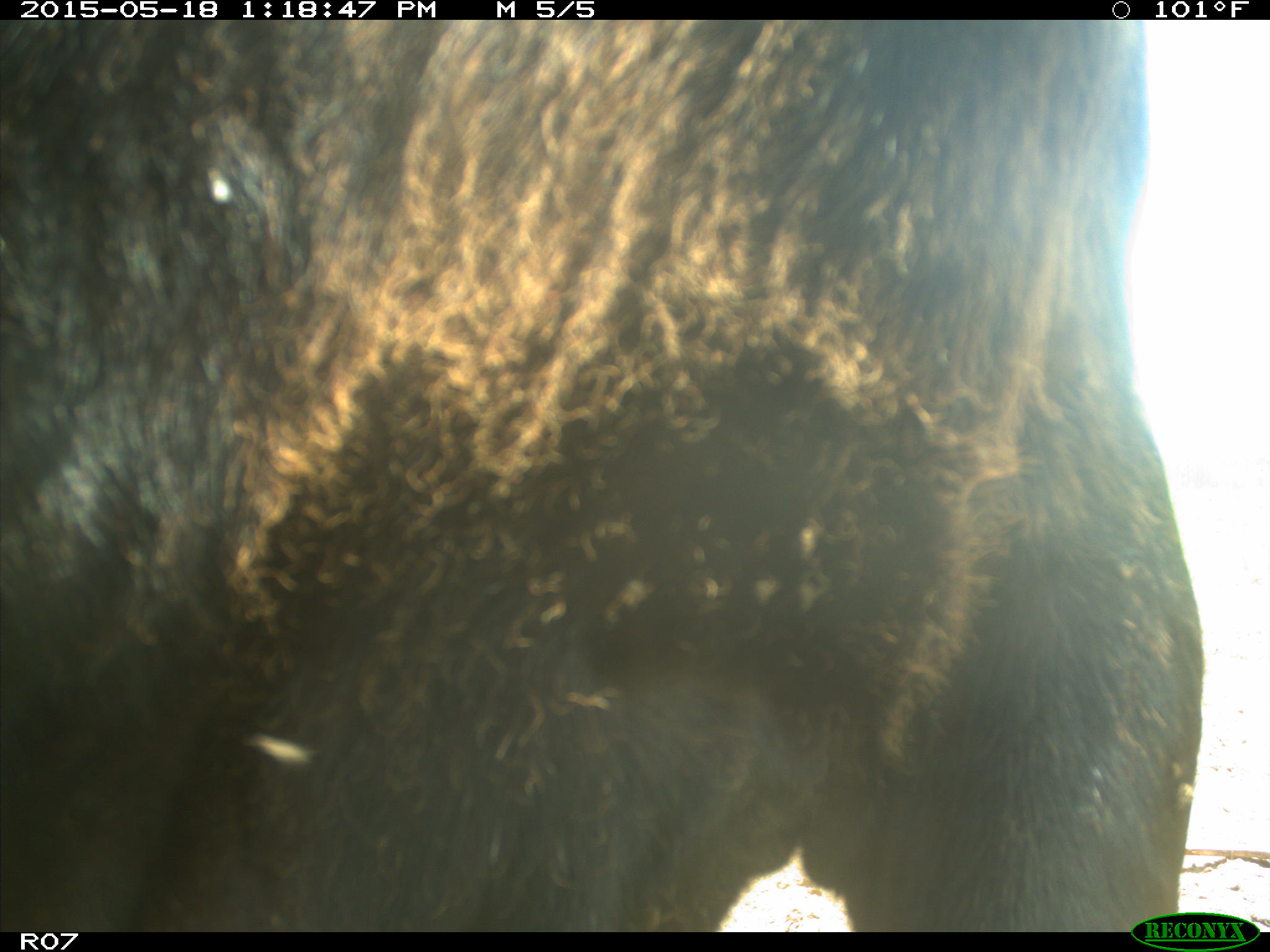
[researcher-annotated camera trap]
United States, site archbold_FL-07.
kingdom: Animalia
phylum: Chordata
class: Mammalia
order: Artiodactyla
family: Bovidae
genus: Bos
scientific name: Bos taurus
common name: domestic cow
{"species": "Bos taurus (domestic cow)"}